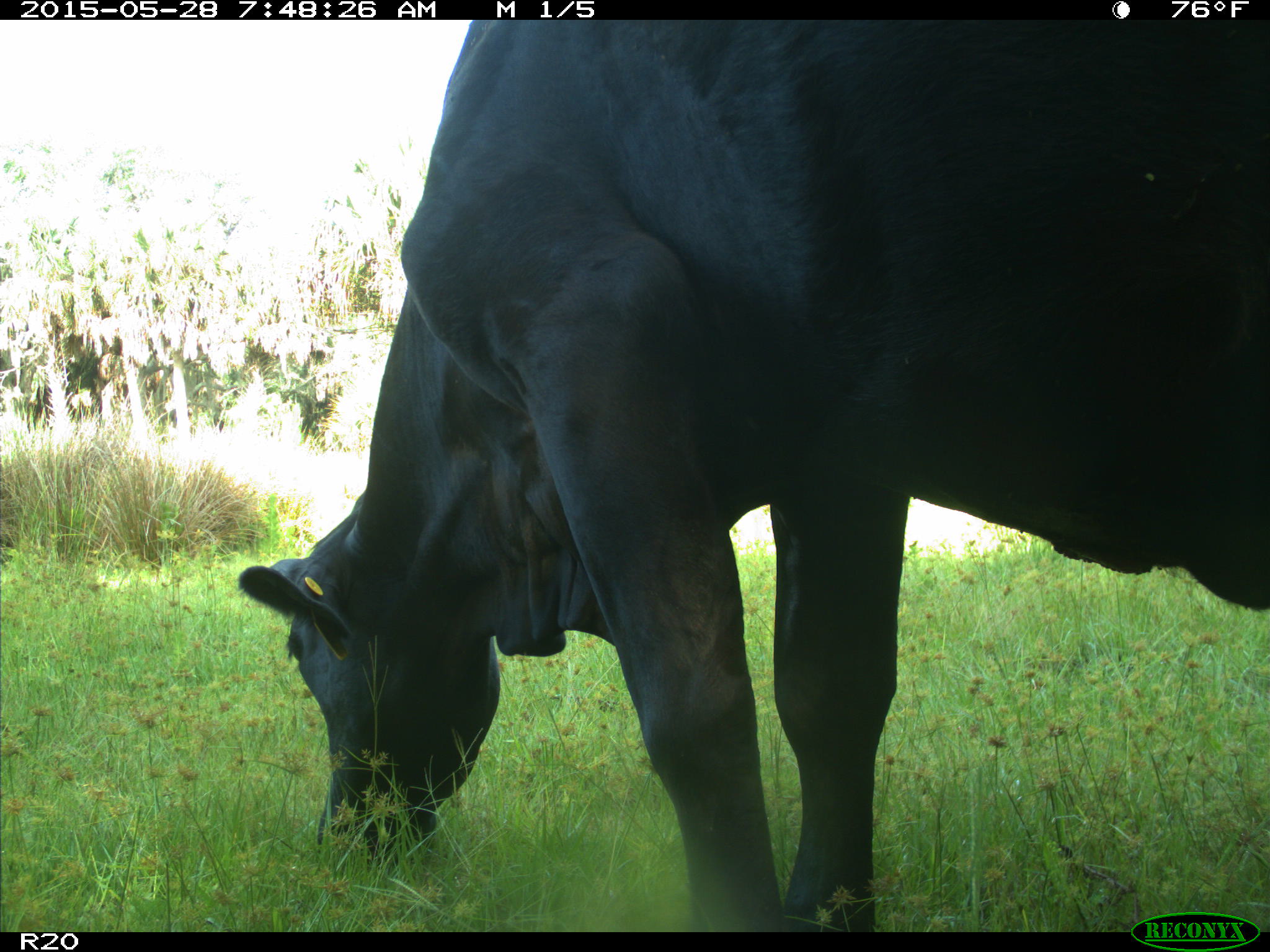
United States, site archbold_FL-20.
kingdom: Animalia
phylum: Chordata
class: Mammalia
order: Artiodactyla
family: Bovidae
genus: Bos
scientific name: Bos taurus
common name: domestic cow